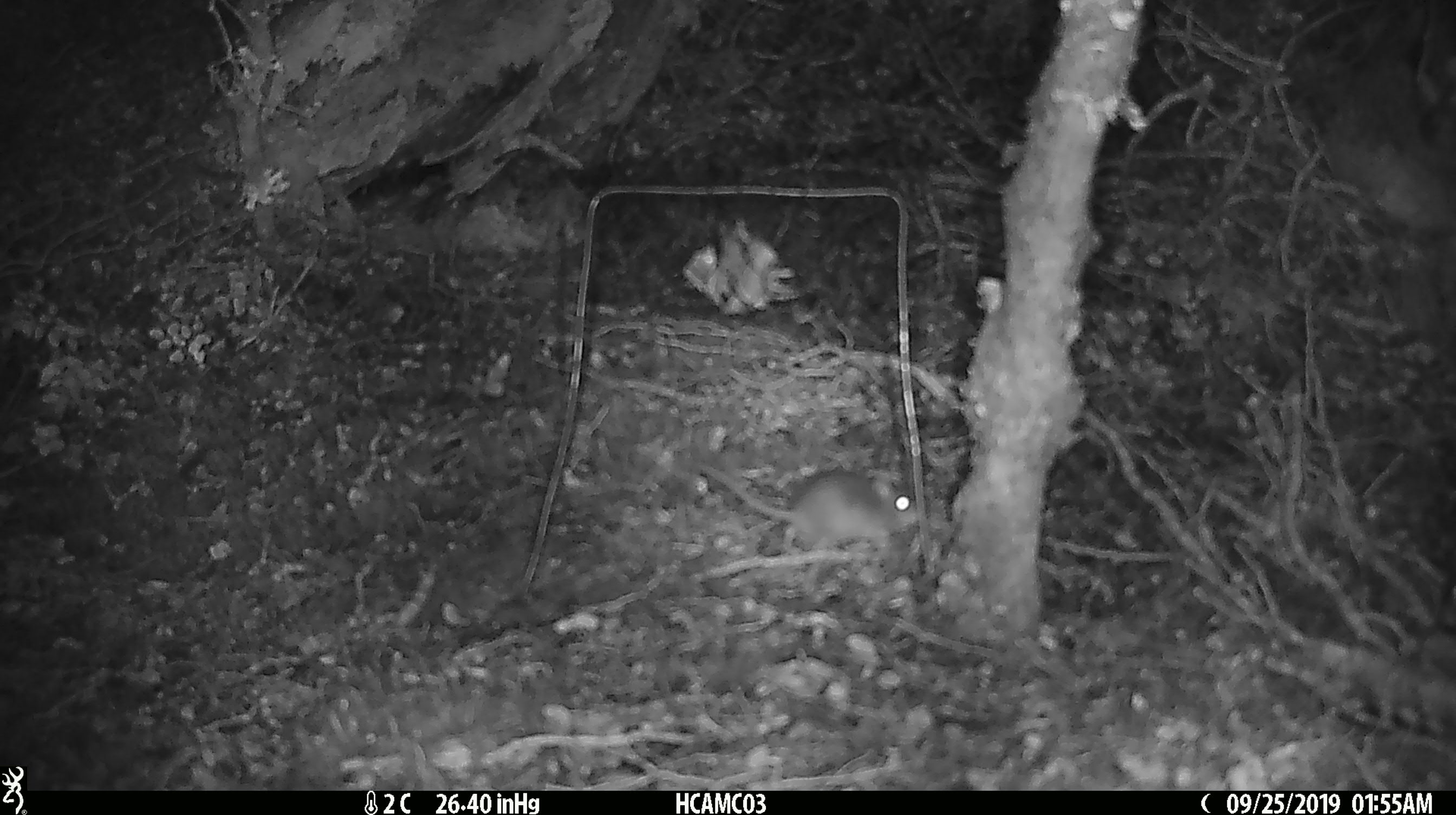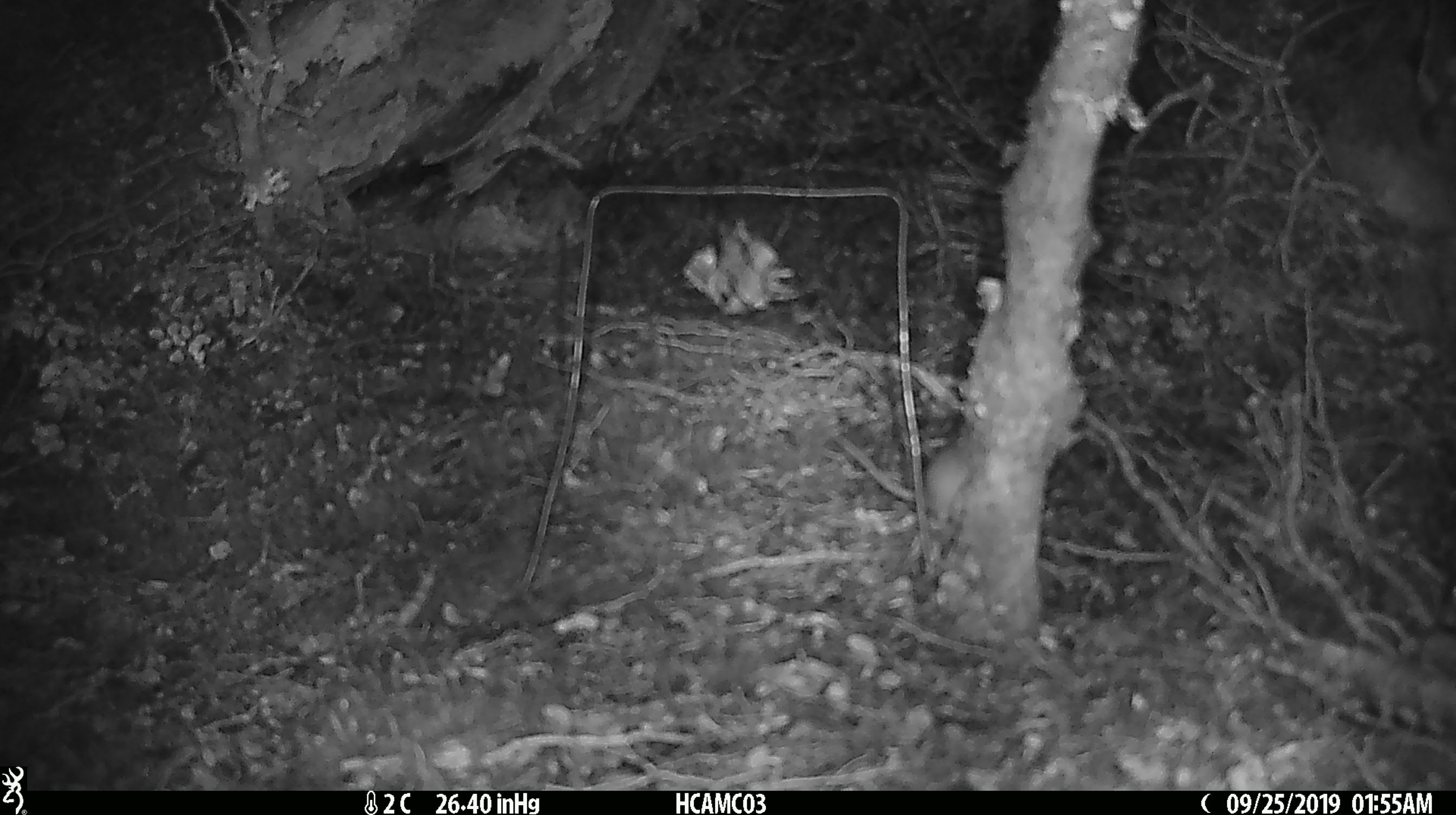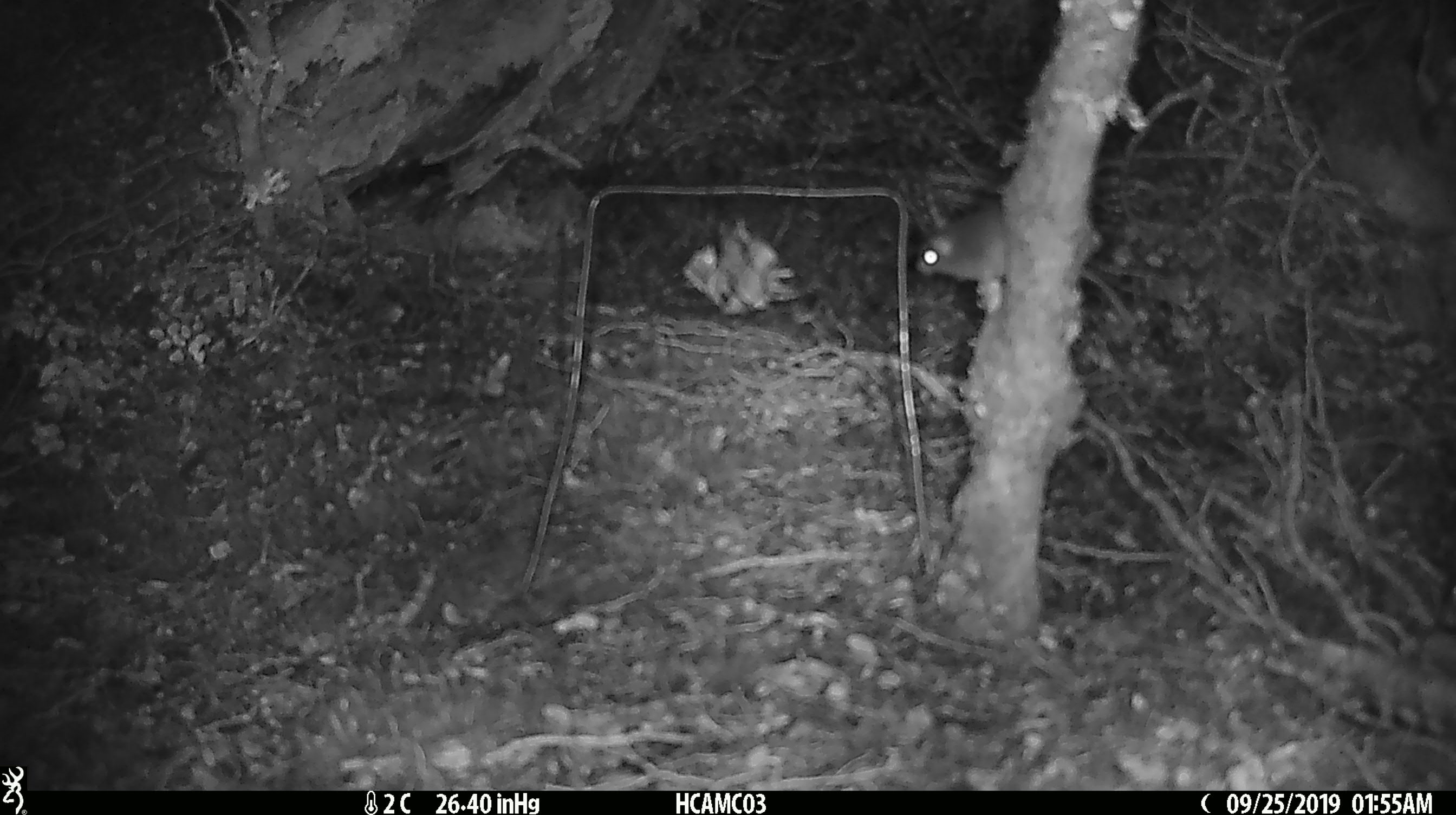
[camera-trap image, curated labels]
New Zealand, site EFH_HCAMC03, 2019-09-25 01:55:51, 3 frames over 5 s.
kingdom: Animalia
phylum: Chordata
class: Mammalia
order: Rodentia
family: Muridae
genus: Mus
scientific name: Mus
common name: mouse